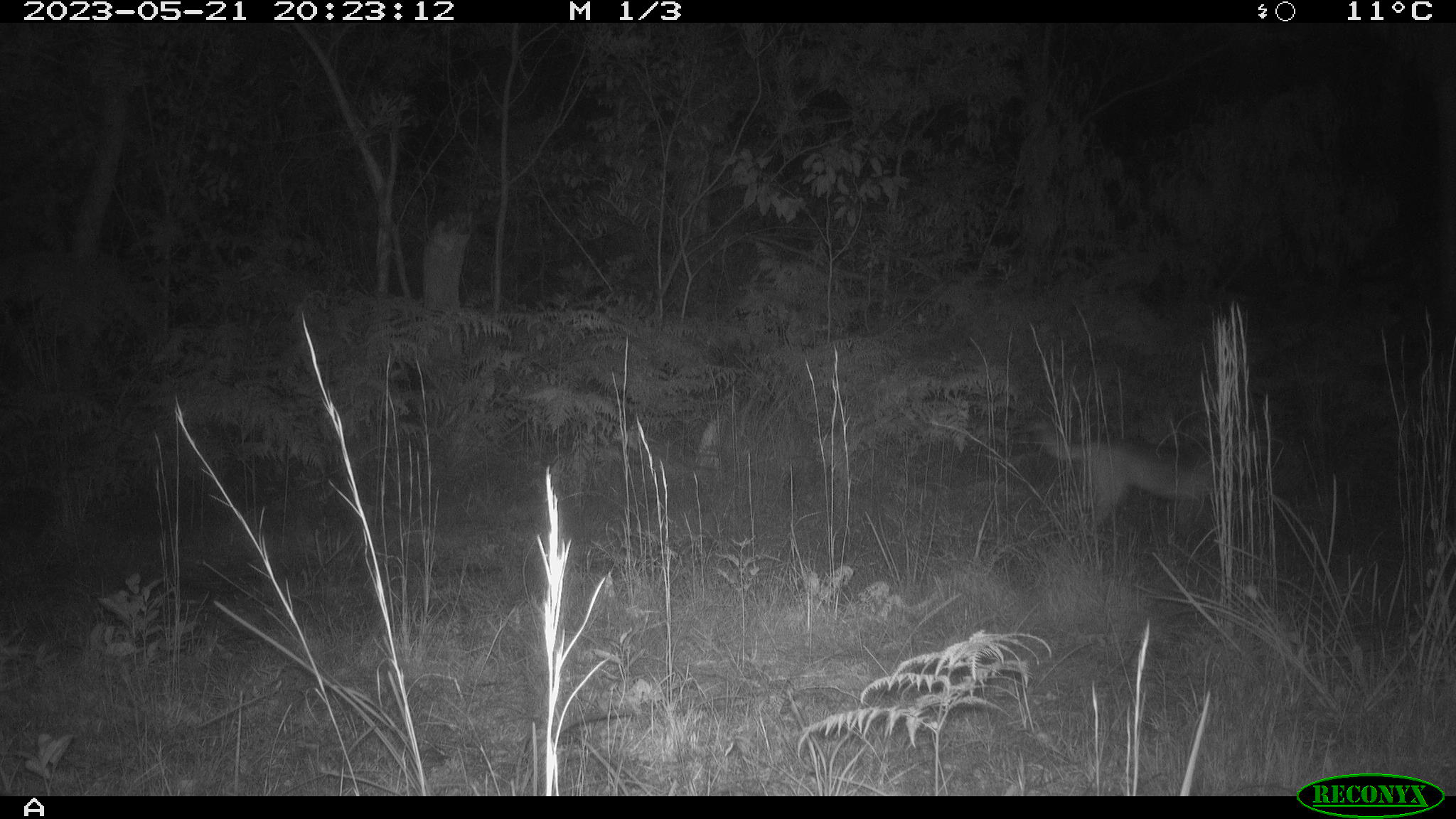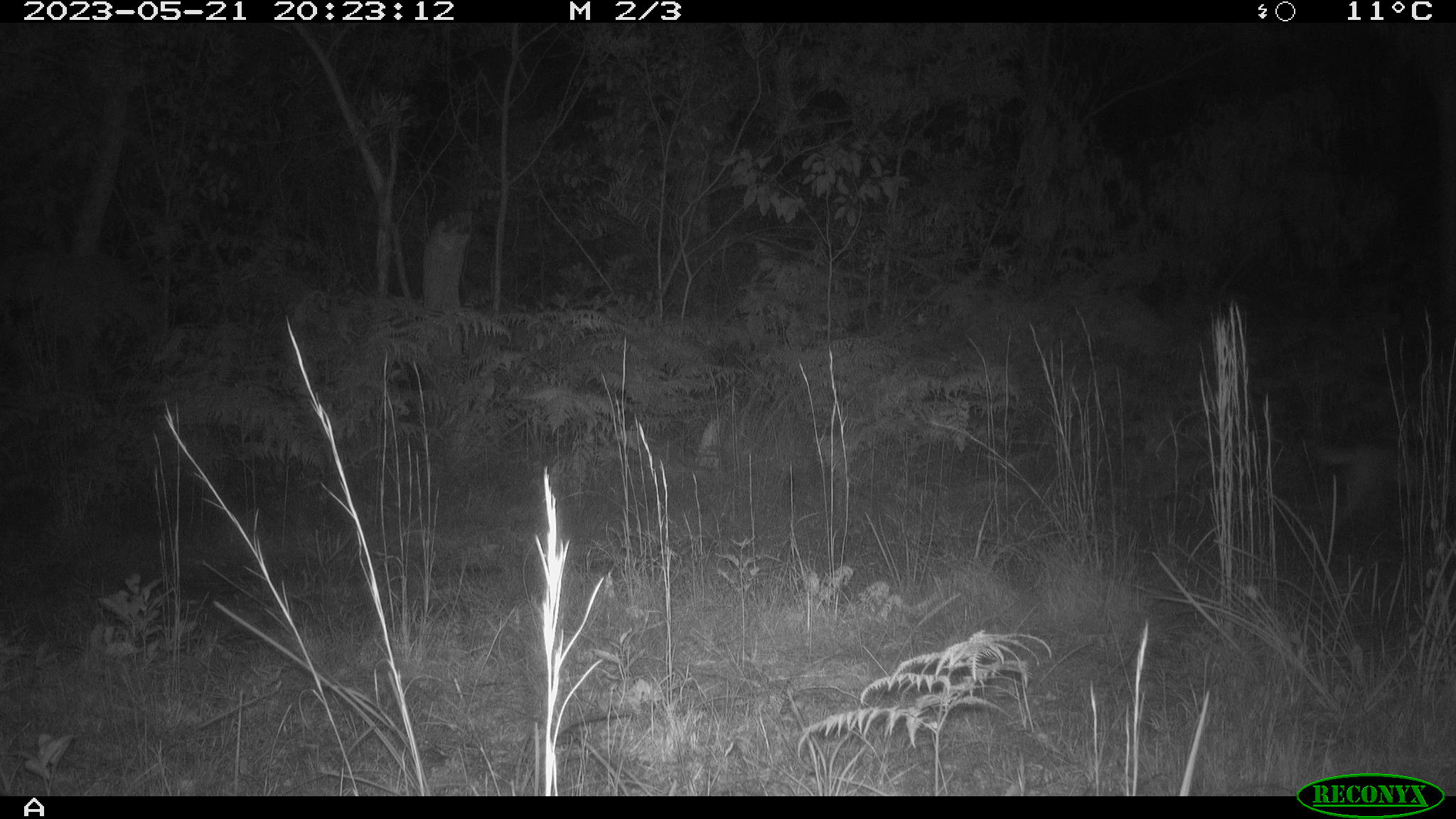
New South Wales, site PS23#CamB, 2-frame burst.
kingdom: Animalia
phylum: Chordata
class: Mammalia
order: Carnivora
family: Canidae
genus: Canis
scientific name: Canis familiaris dingo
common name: dingo